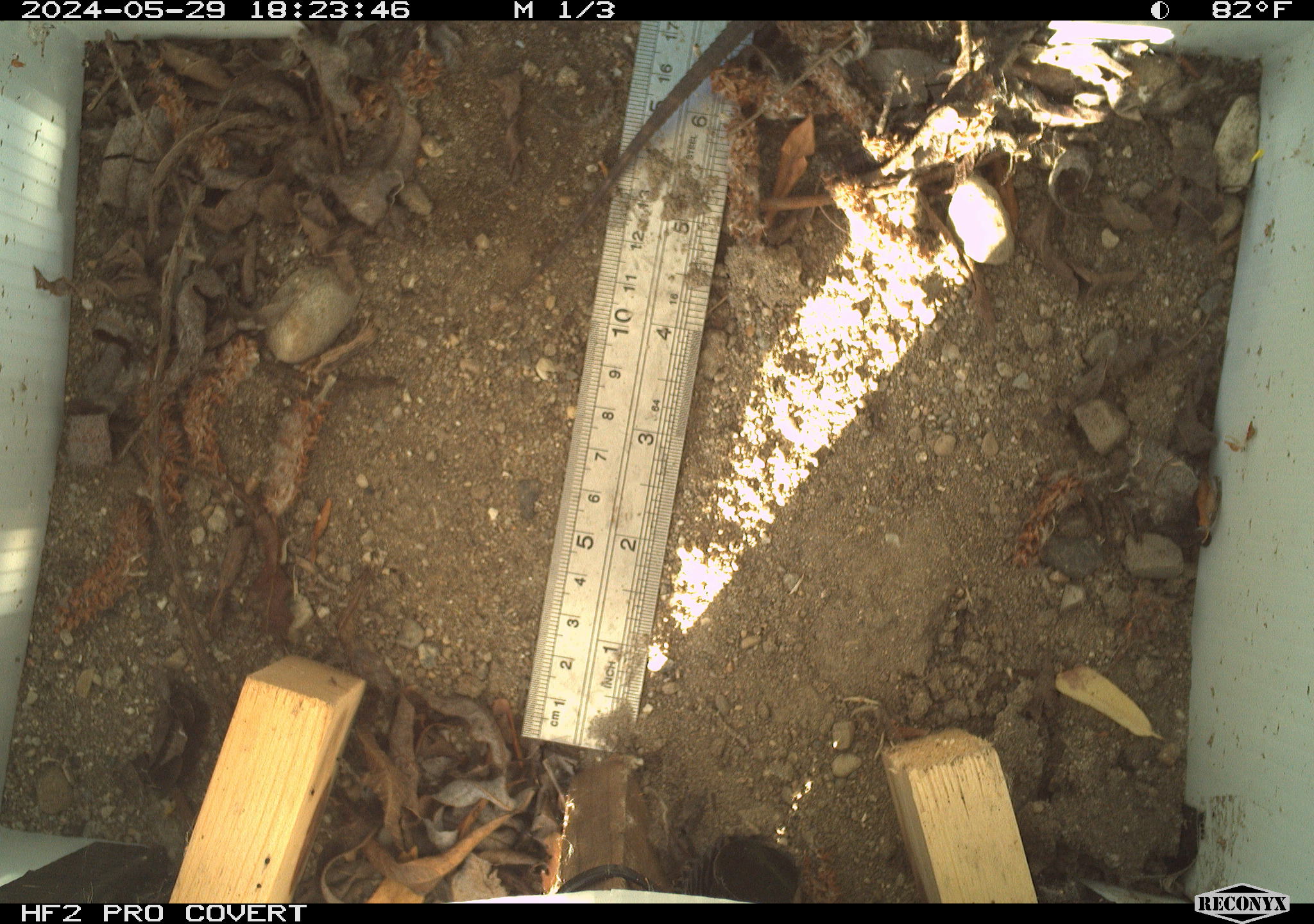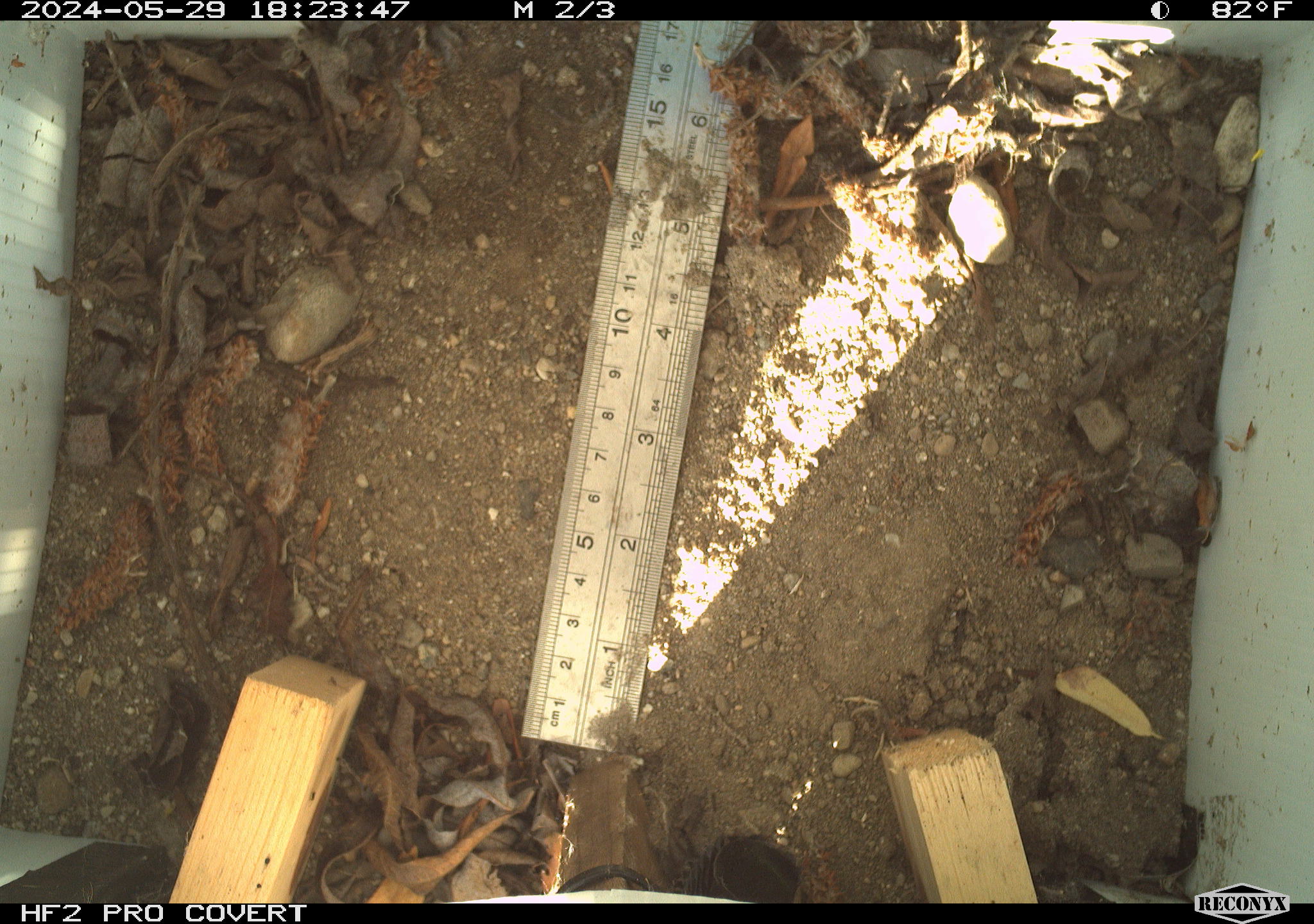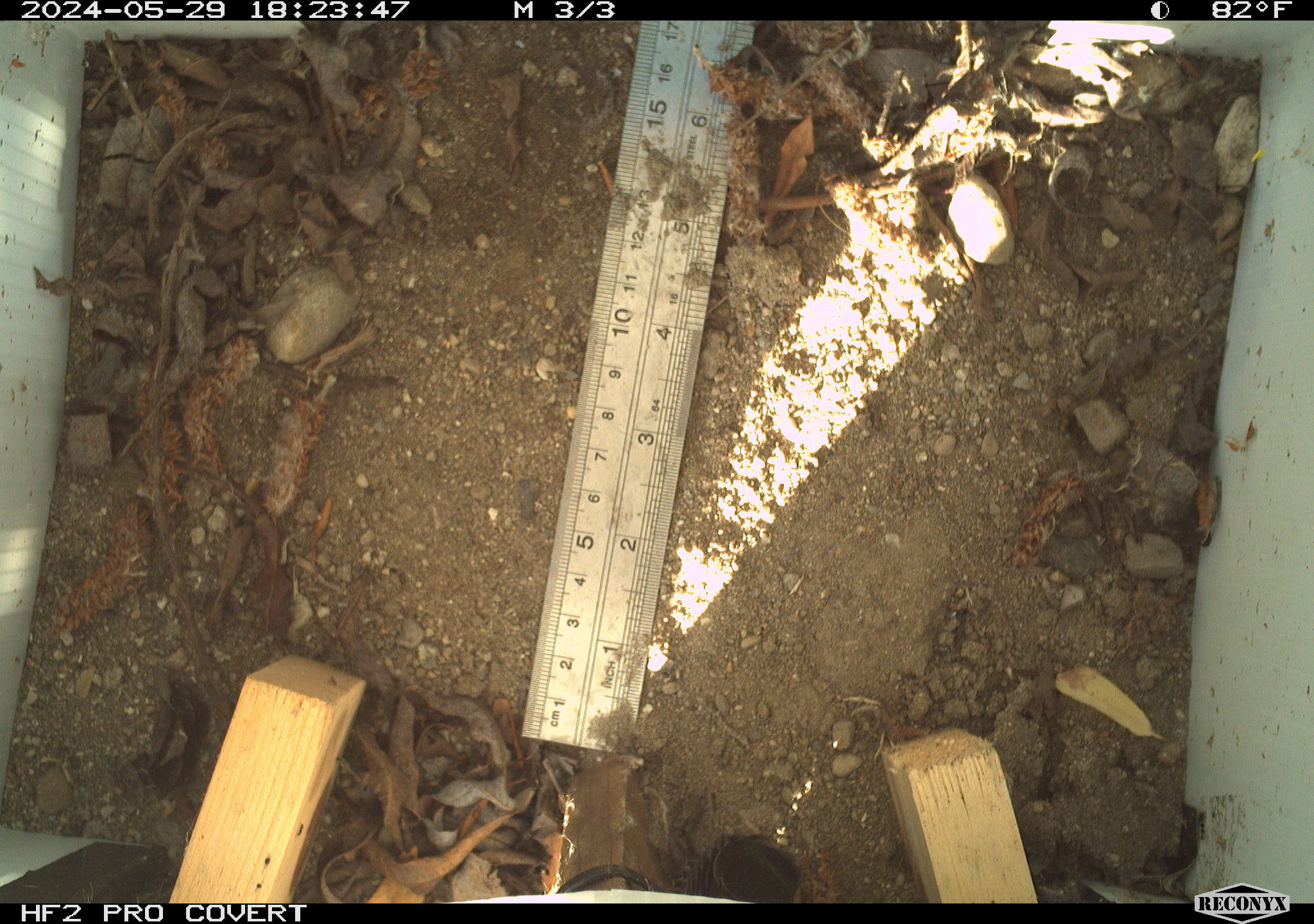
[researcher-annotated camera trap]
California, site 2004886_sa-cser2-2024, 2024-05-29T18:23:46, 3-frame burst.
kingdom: Animalia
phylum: Chordata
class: Reptilia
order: Squamata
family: Phrynosomatidae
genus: Sceloporus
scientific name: Sceloporus occidentalis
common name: western fence lizard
Western fence lizard (Sceloporus occidentalis).